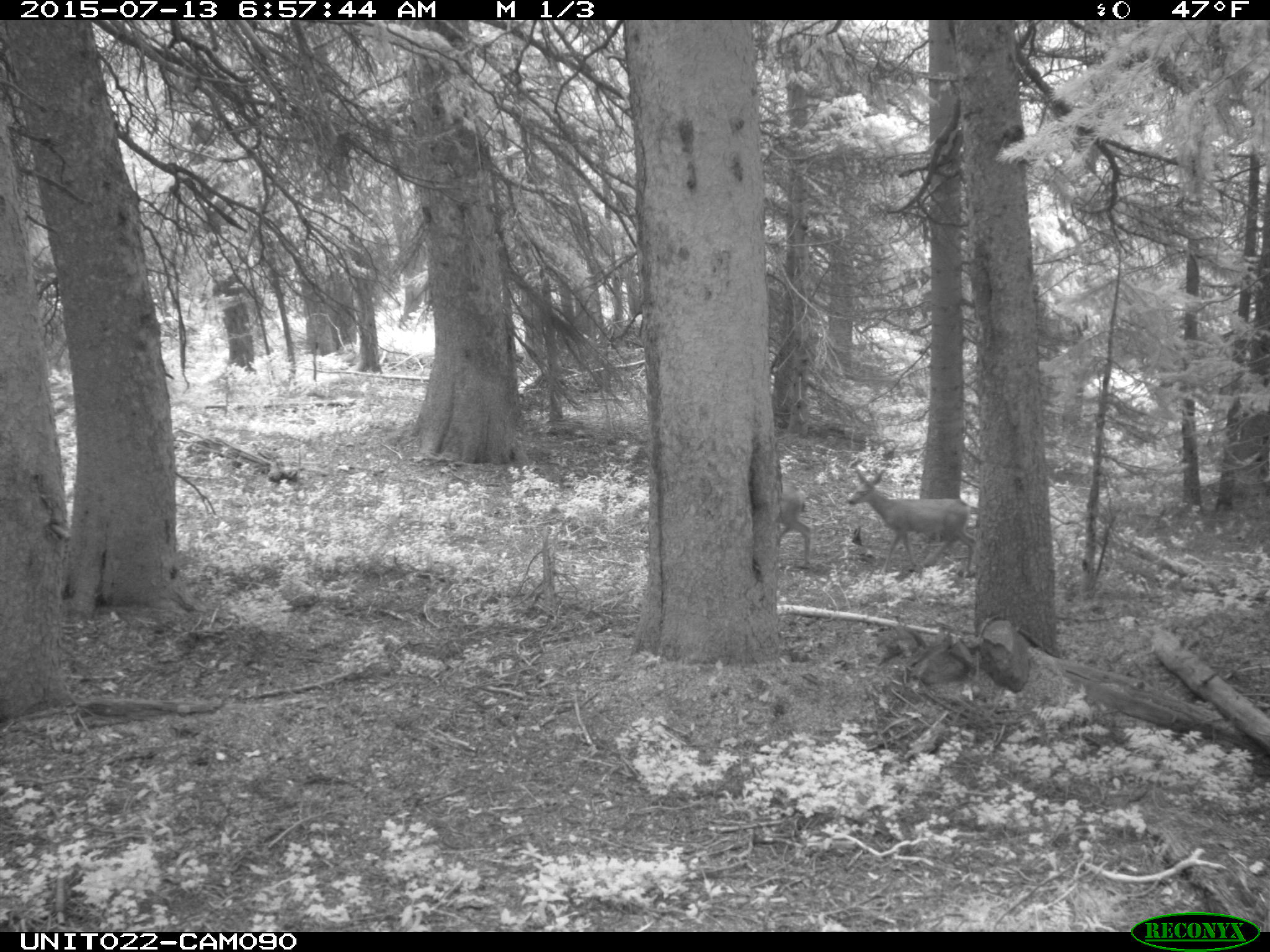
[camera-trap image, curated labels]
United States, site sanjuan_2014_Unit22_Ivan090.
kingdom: Animalia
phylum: Chordata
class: Mammalia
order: Artiodactyla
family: Cervidae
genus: Odocoileus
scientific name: Odocoileus hemionus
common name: mule deer